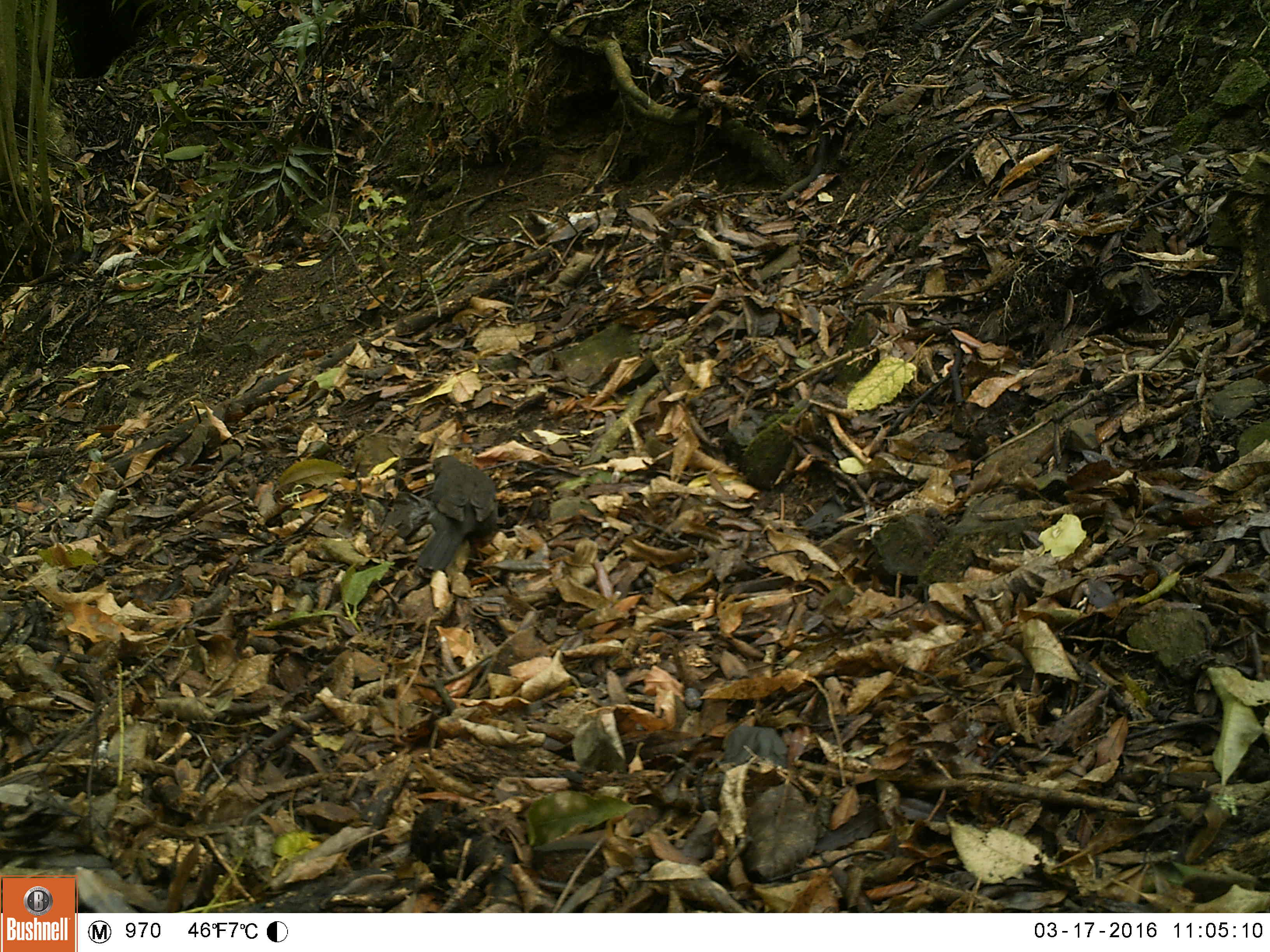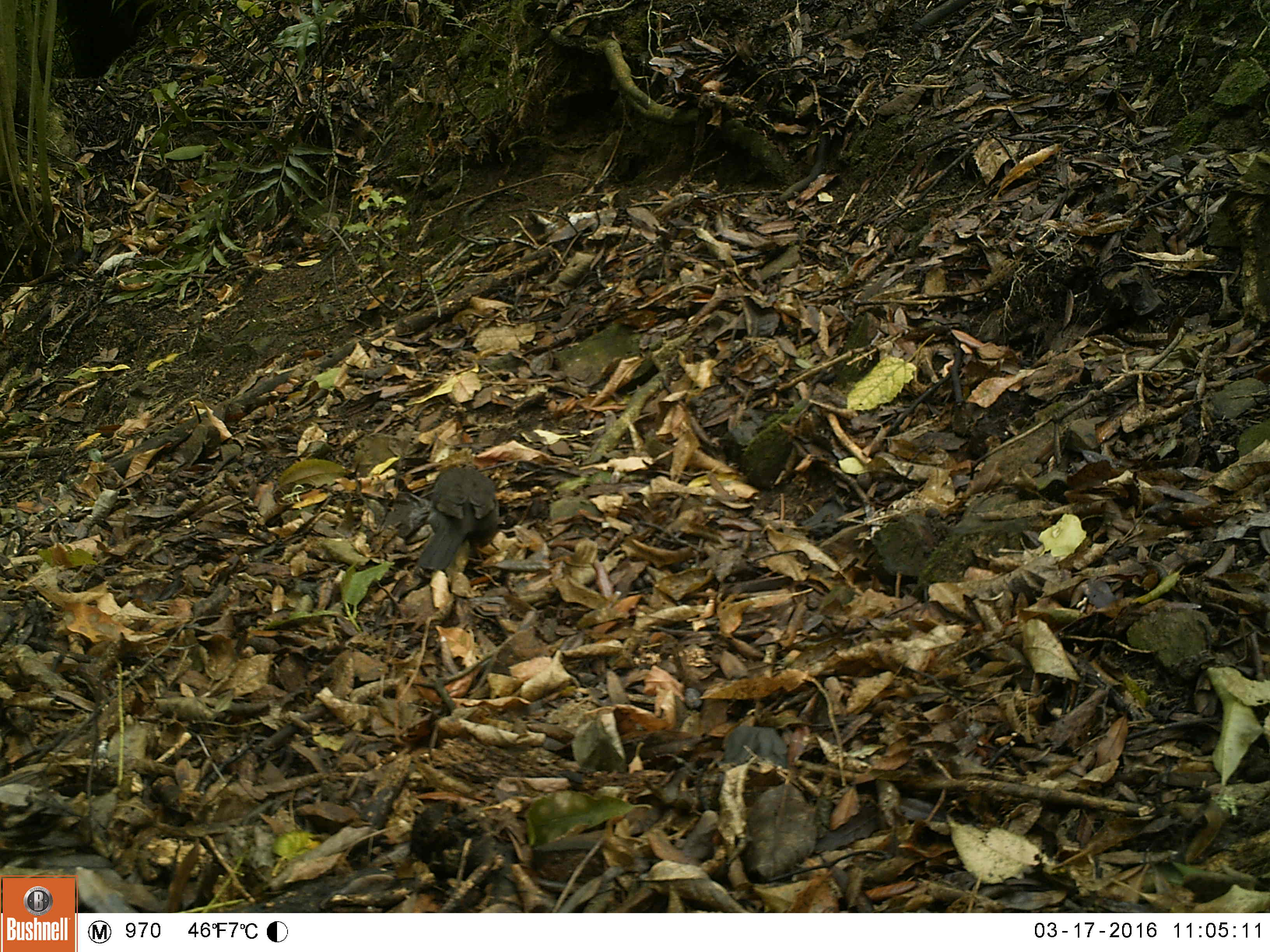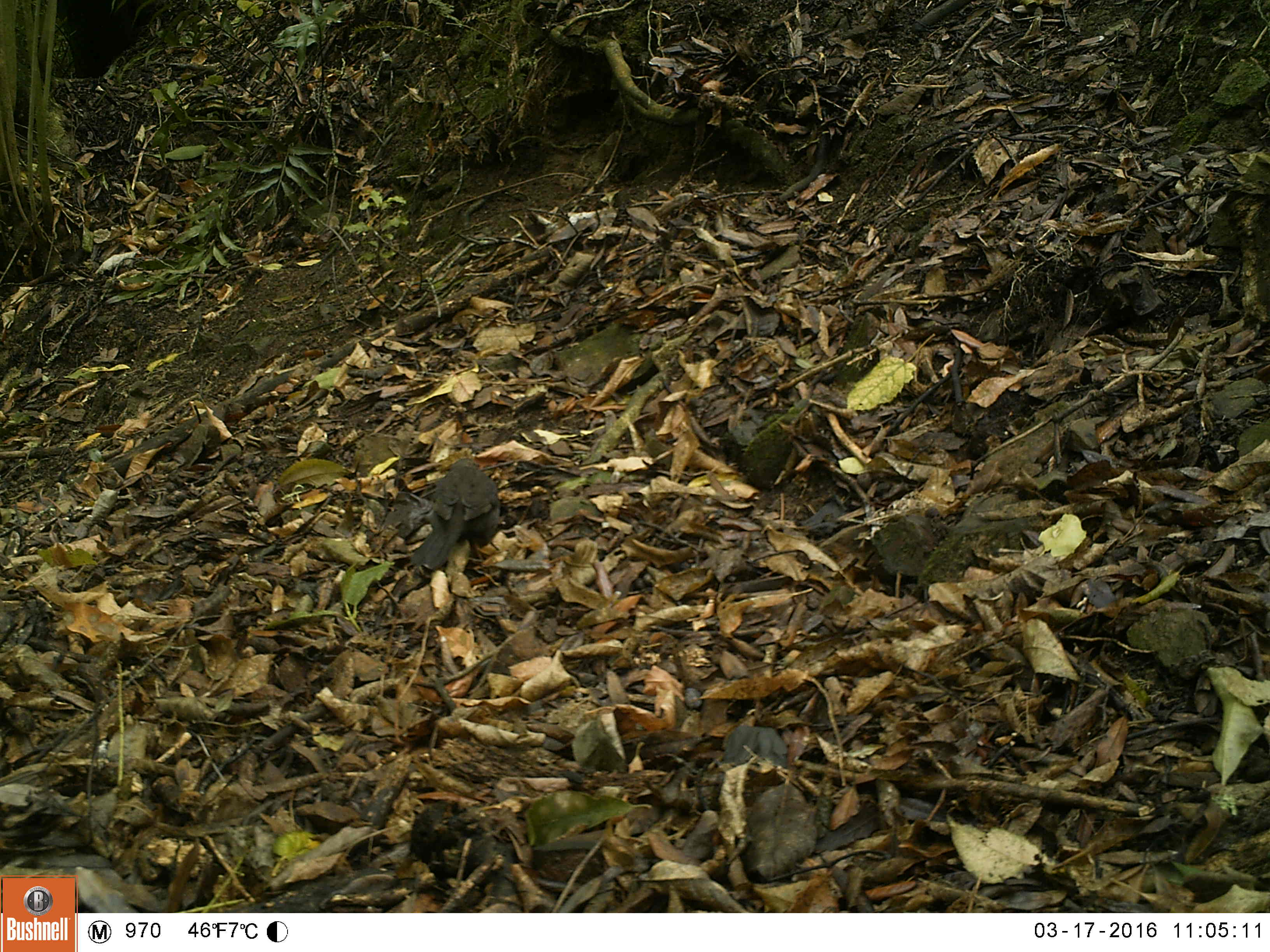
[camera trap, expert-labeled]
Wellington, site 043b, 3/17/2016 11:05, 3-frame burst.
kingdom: Animalia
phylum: Chordata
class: Aves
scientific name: Aves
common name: bird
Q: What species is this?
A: Bird (Aves).